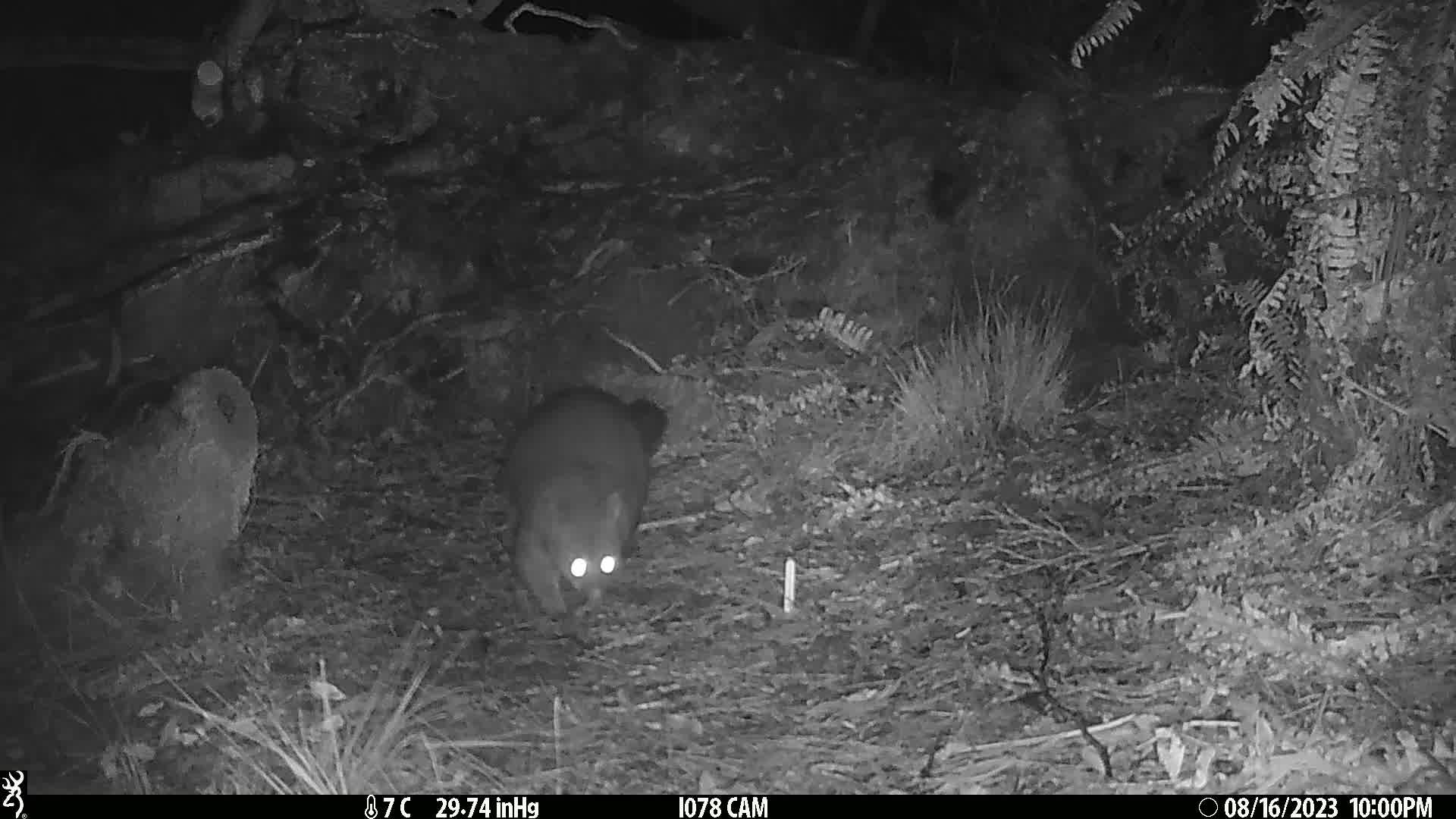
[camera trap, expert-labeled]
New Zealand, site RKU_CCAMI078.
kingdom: Animalia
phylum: Chordata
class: Mammalia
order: Diprotodontia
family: Phalangeridae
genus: Trichosurus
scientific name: Trichosurus vulpecula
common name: common brushtail possum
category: possum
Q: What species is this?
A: Possum (common brushtail possum) (Trichosurus vulpecula).